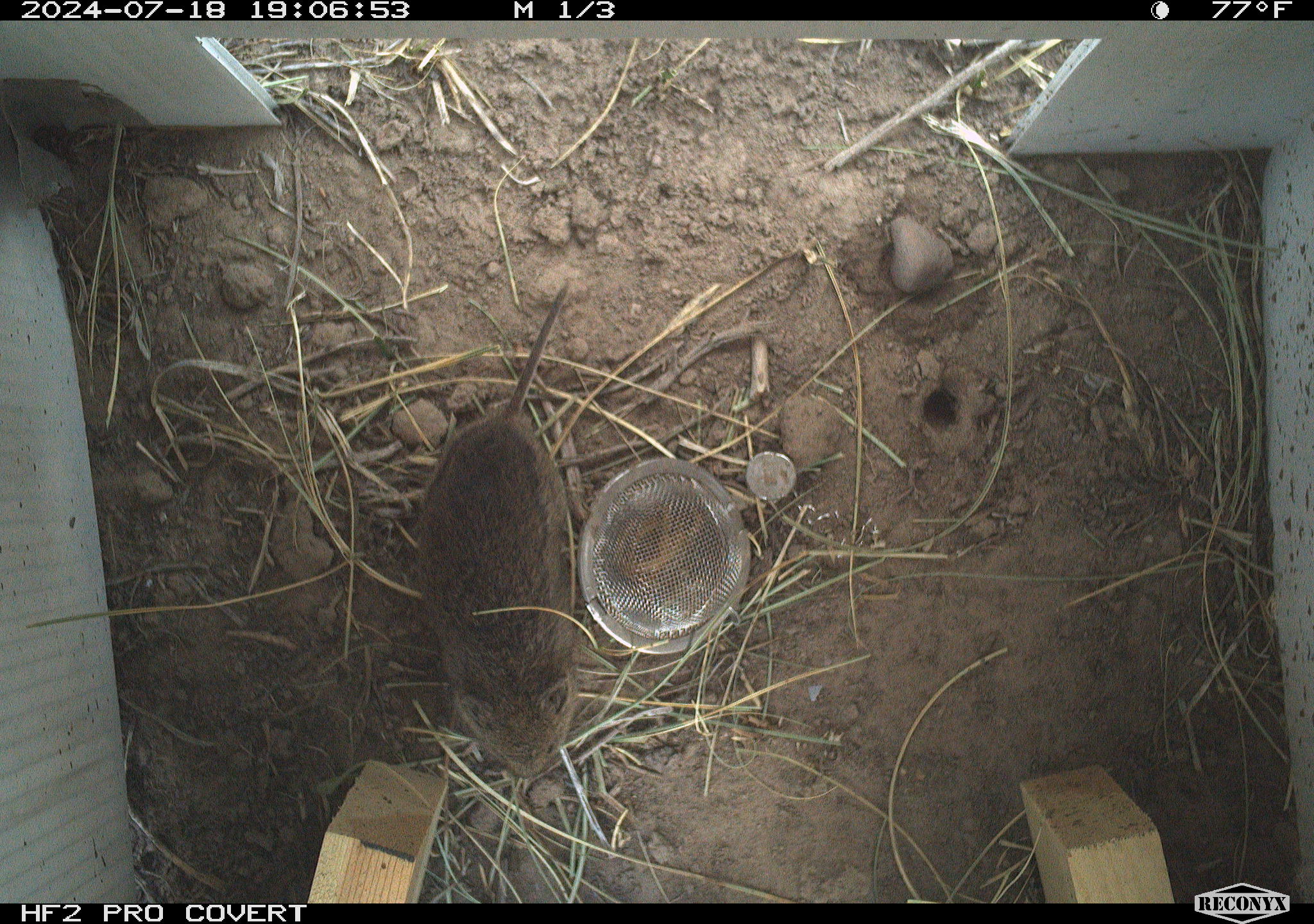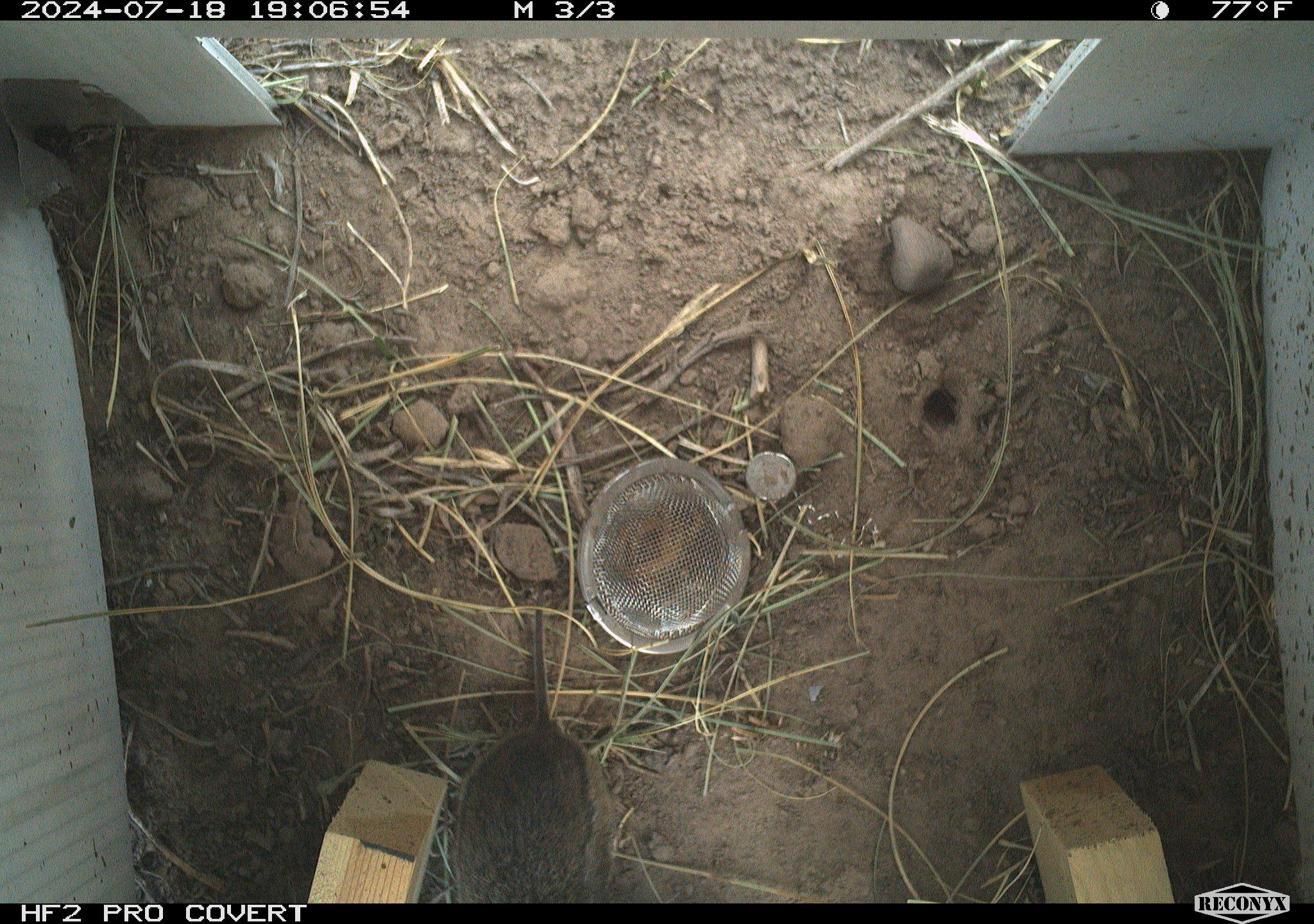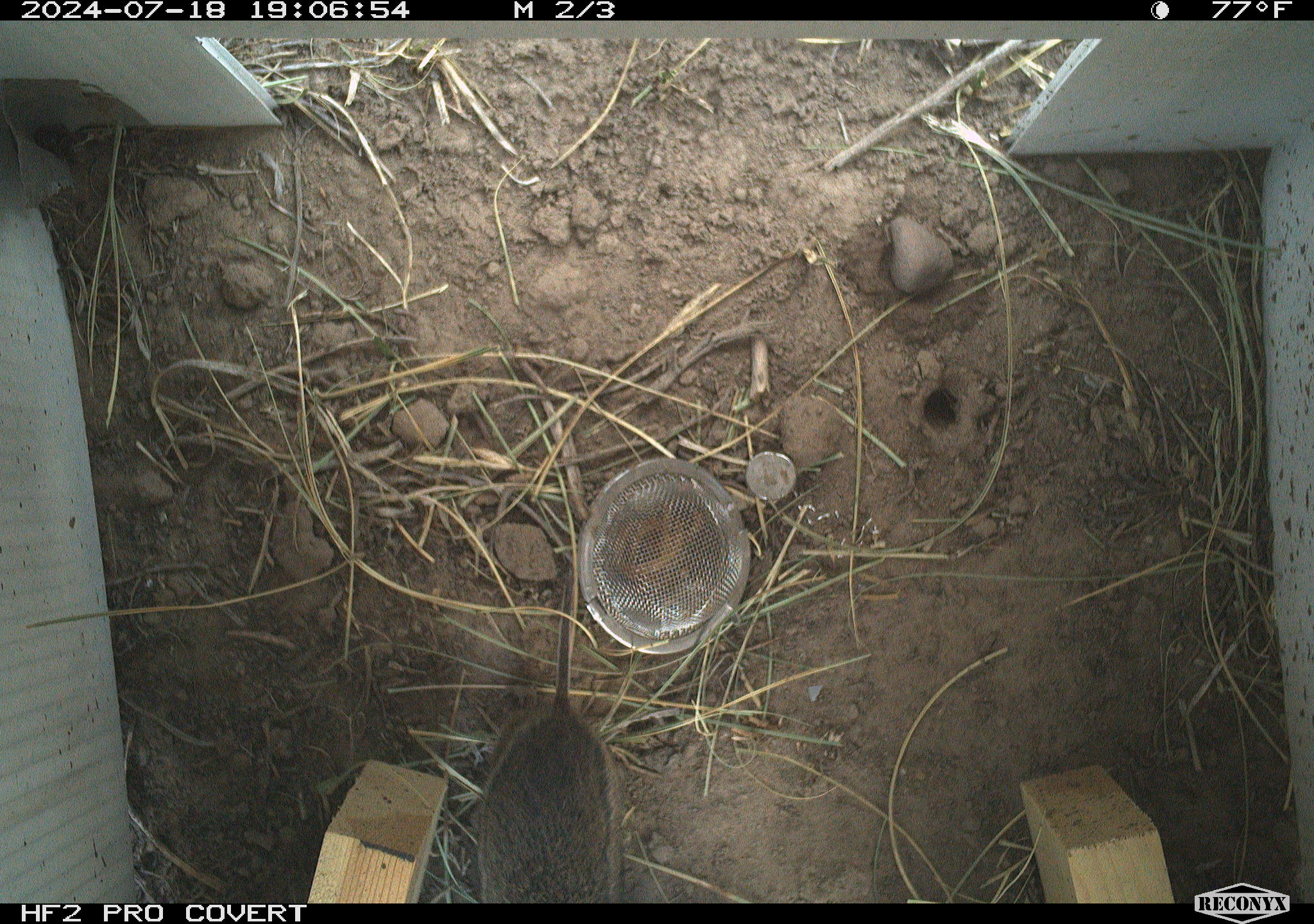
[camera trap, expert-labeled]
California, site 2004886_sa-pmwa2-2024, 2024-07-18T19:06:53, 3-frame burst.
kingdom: Animalia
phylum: Chordata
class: Mammalia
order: Rodentia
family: Cricetidae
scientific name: Arvicolinae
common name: voles, lemmings, and muskrats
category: arvicolinae subfamily